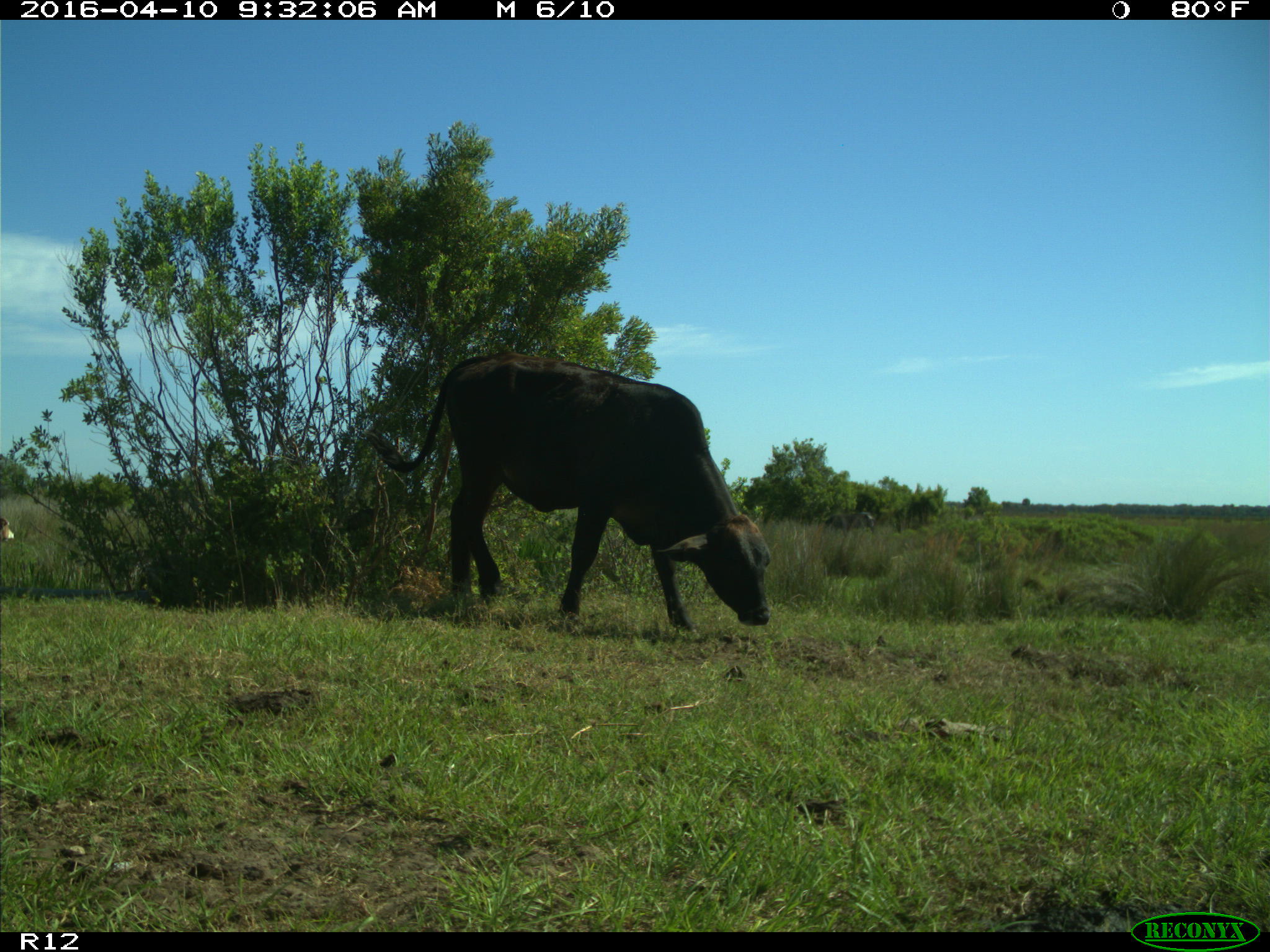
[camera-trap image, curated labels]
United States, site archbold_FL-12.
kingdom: Animalia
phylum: Chordata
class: Mammalia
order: Artiodactyla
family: Bovidae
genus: Bos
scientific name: Bos taurus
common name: domestic cow